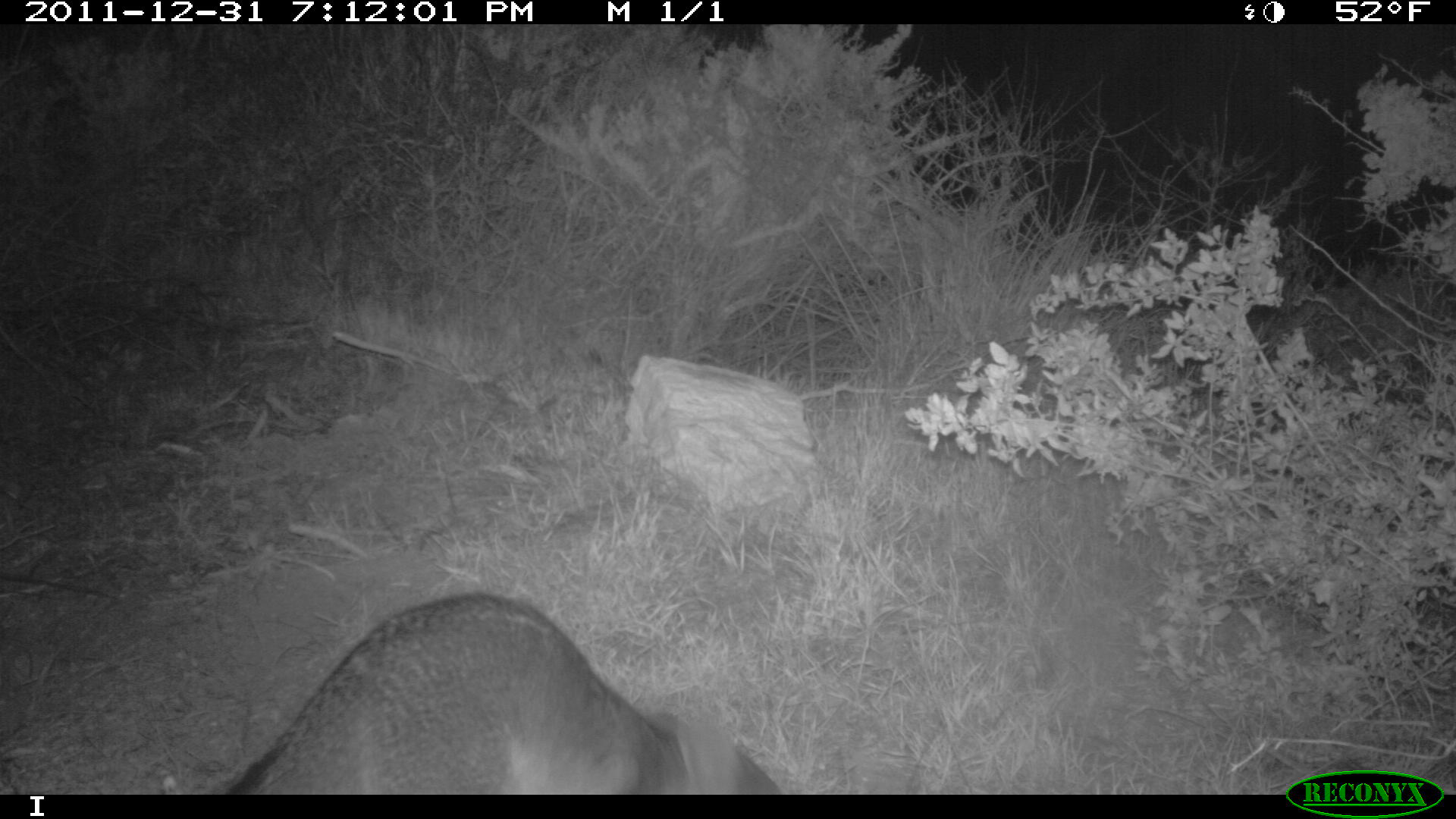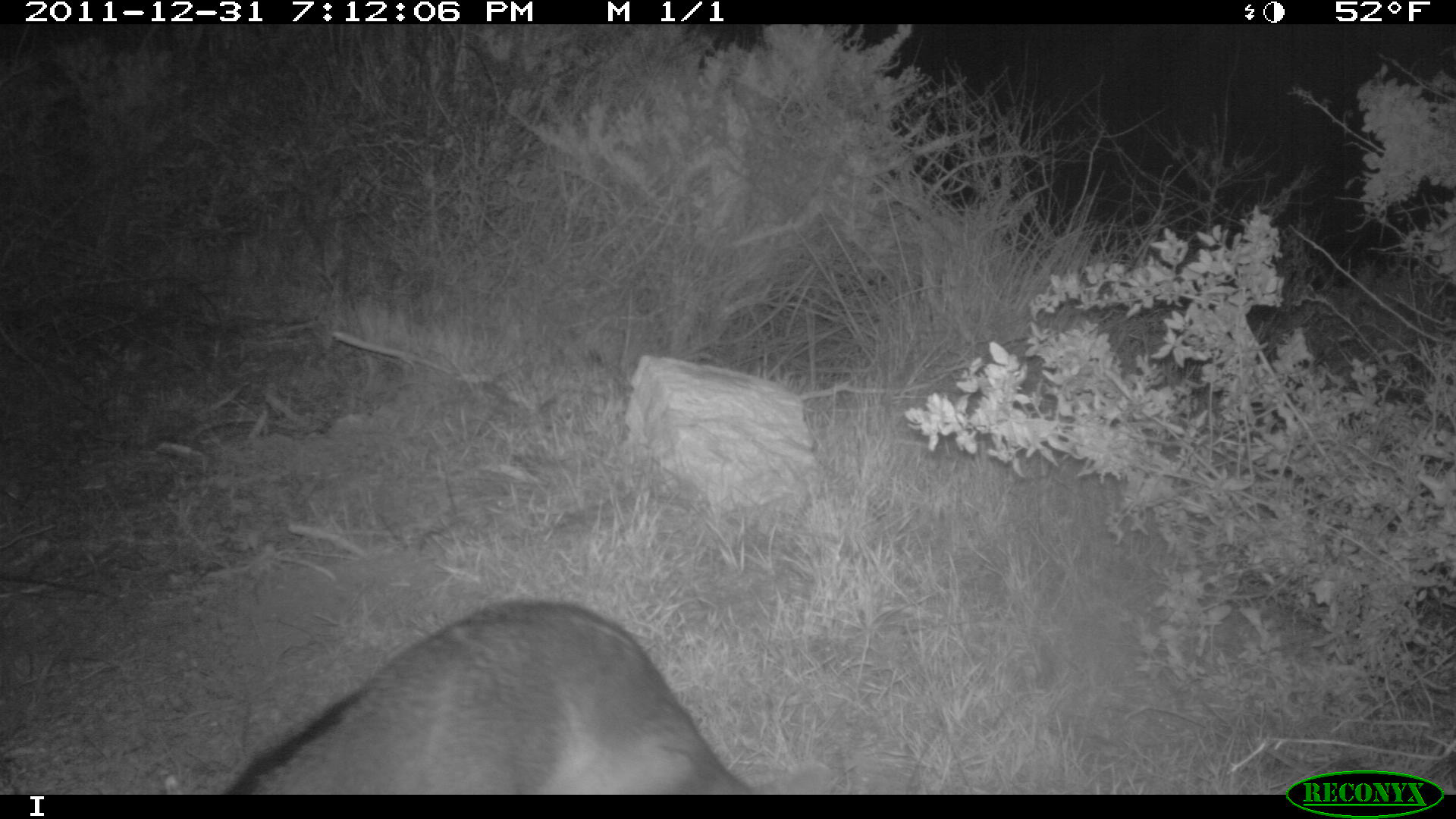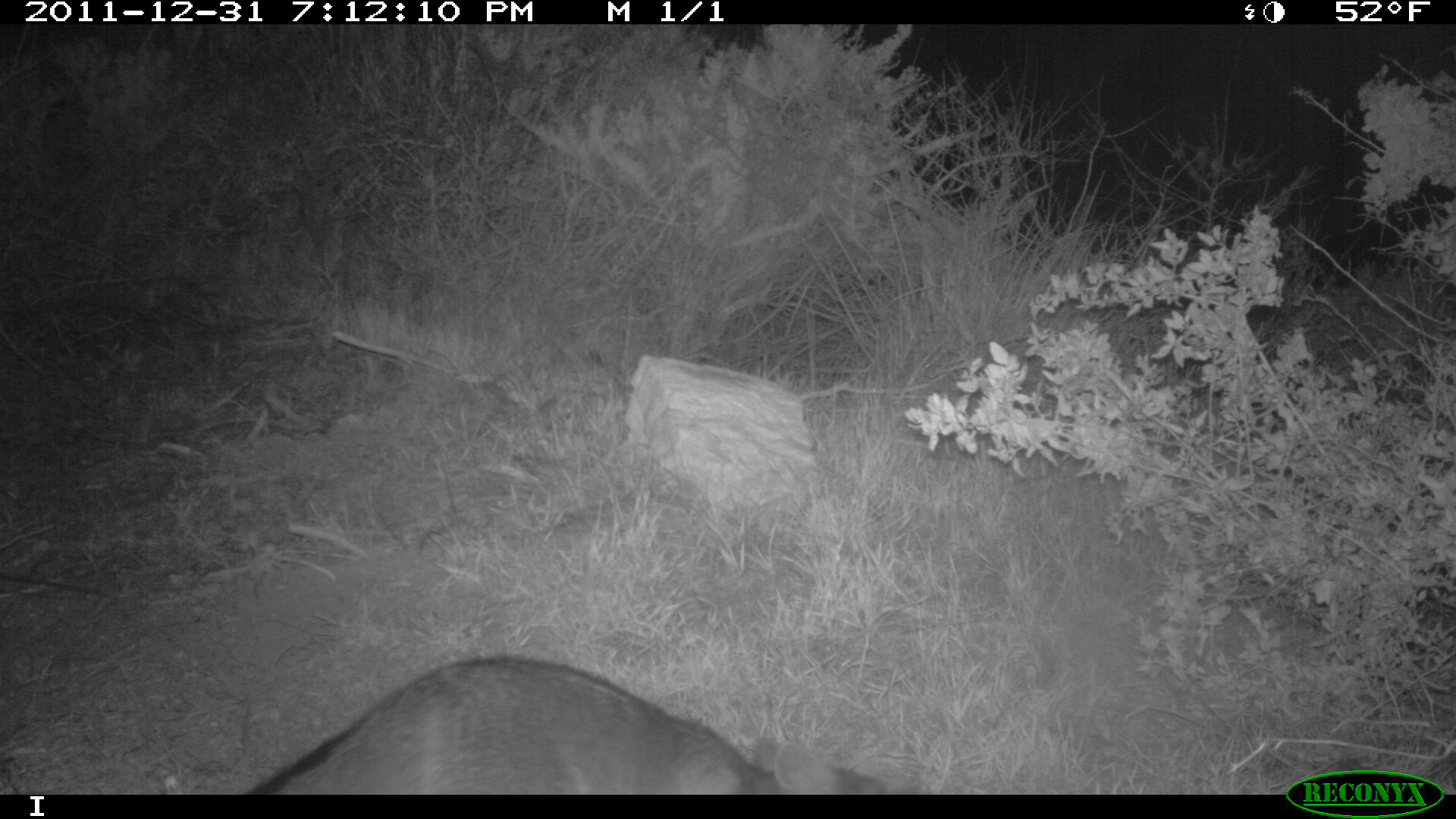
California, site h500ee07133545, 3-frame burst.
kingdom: Animalia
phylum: Chordata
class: Mammalia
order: Carnivora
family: Canidae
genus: Urocyon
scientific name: Urocyon littoralis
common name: island fox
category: fox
Fox (island fox) (Urocyon littoralis).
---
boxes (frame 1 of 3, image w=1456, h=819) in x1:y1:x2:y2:
fox: 163:589:778:794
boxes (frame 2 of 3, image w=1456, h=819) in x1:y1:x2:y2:
fox: 227:598:752:794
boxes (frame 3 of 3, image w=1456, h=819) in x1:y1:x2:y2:
fox: 243:657:886:795